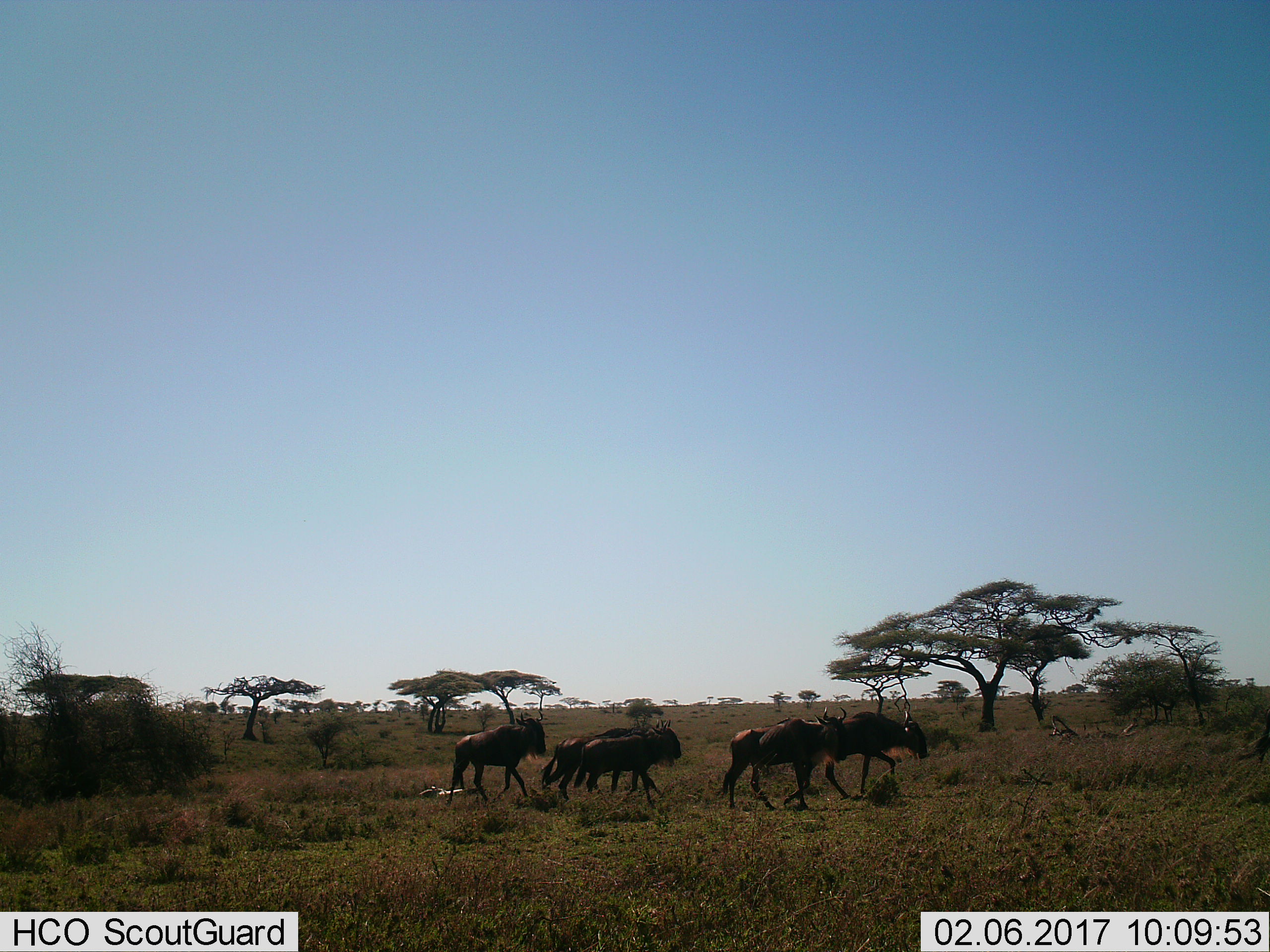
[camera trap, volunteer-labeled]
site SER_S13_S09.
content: unidentified animal